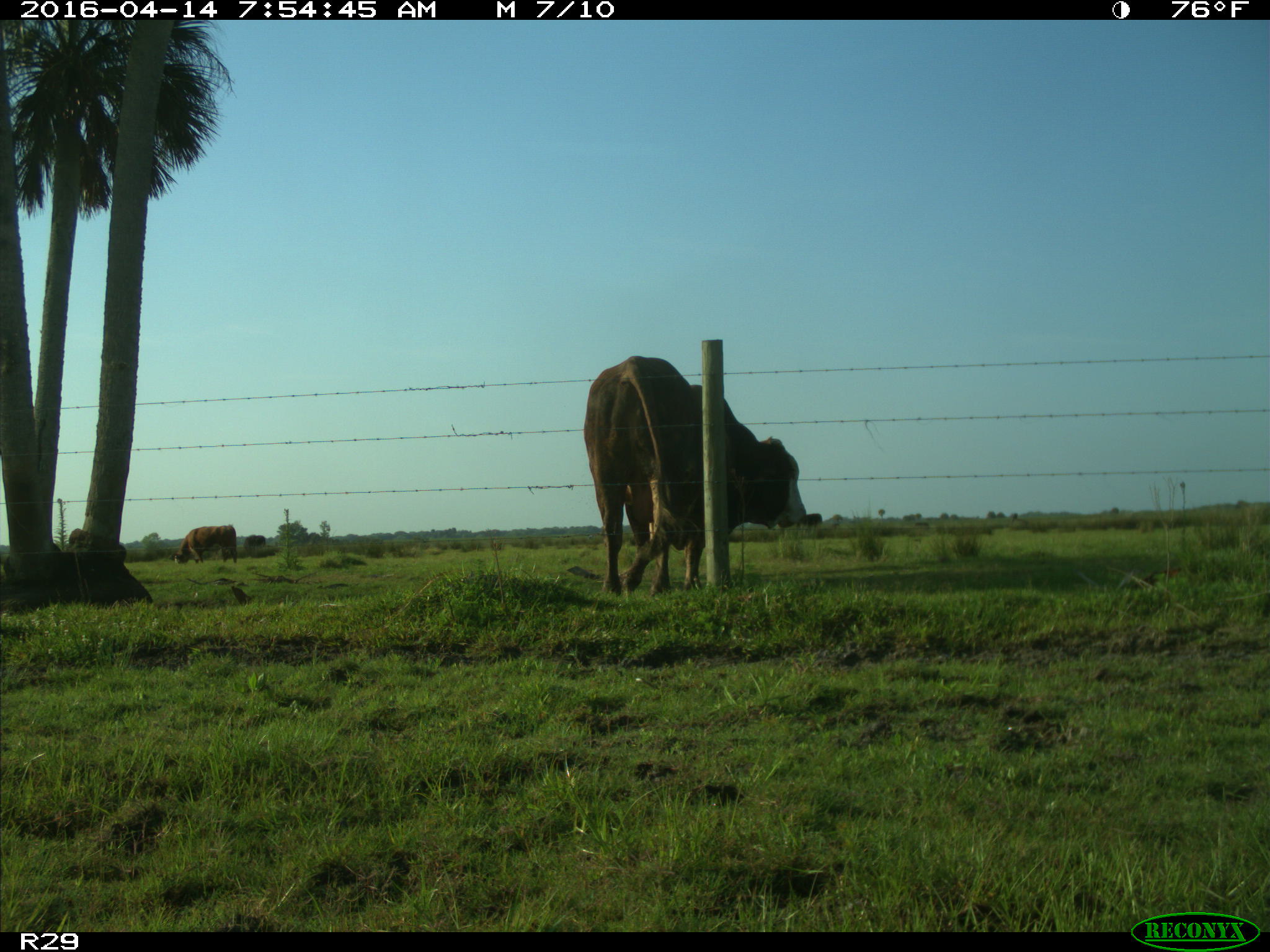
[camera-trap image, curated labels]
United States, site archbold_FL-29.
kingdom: Animalia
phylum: Chordata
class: Mammalia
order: Artiodactyla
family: Bovidae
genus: Bos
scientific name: Bos taurus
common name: domestic cow